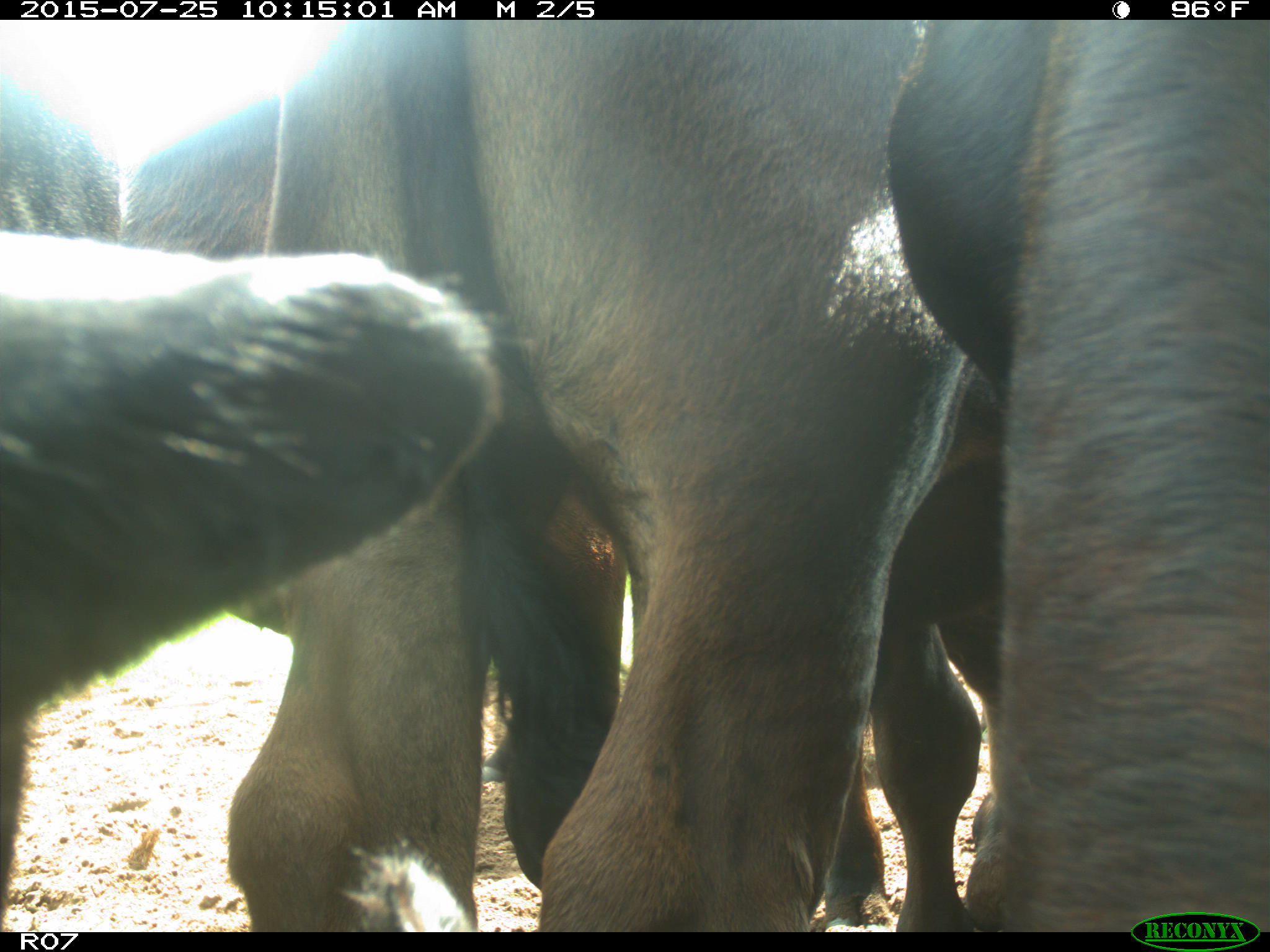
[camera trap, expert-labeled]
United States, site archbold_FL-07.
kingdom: Animalia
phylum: Chordata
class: Mammalia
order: Artiodactyla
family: Bovidae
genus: Bos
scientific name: Bos taurus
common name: domestic cow